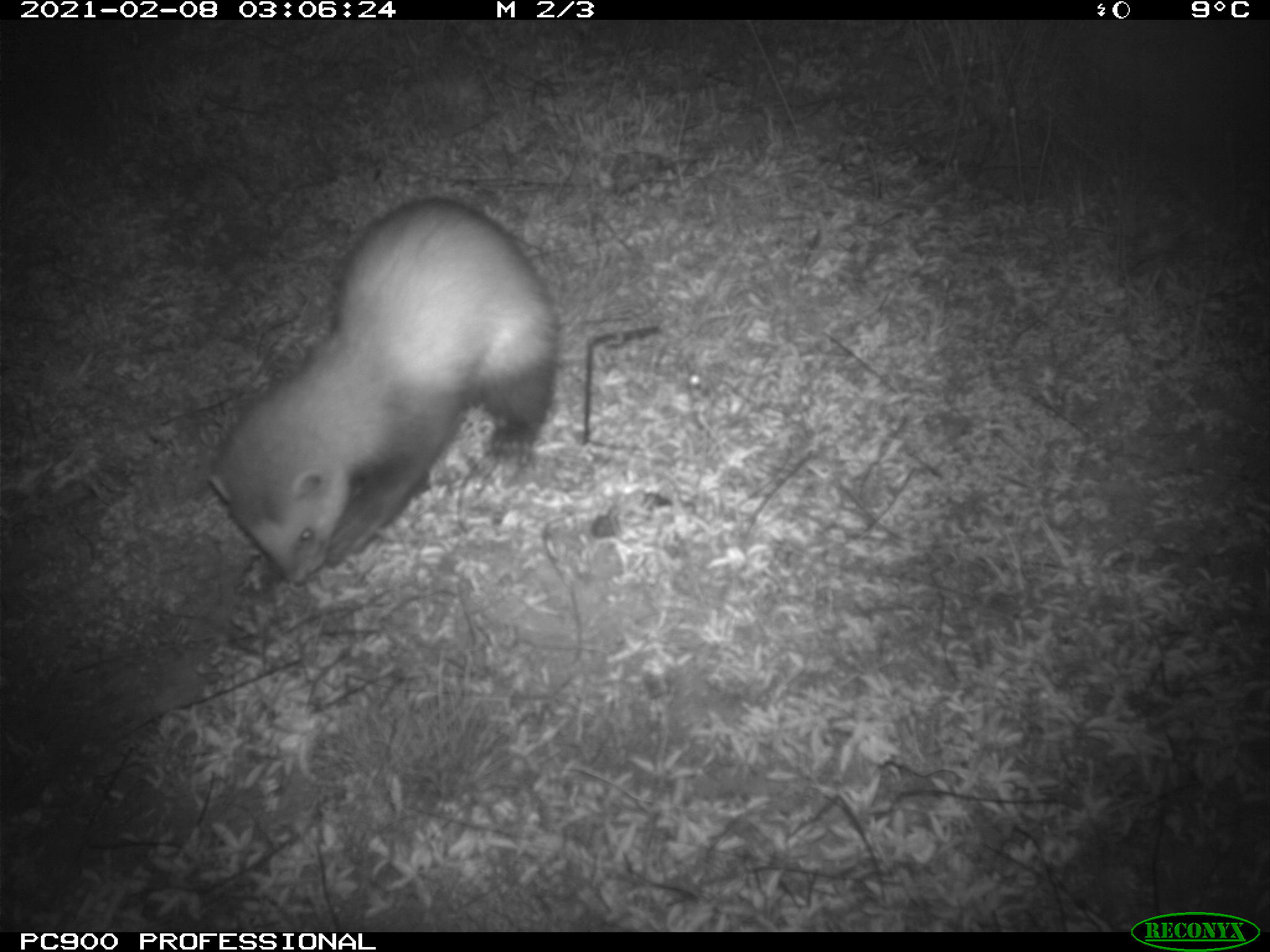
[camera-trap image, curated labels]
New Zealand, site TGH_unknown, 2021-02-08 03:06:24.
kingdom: Animalia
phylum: Chordata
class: Mammalia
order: Carnivora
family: Mustelidae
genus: Mustela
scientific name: Mustela furo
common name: ferret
Ferret (Mustela furo).